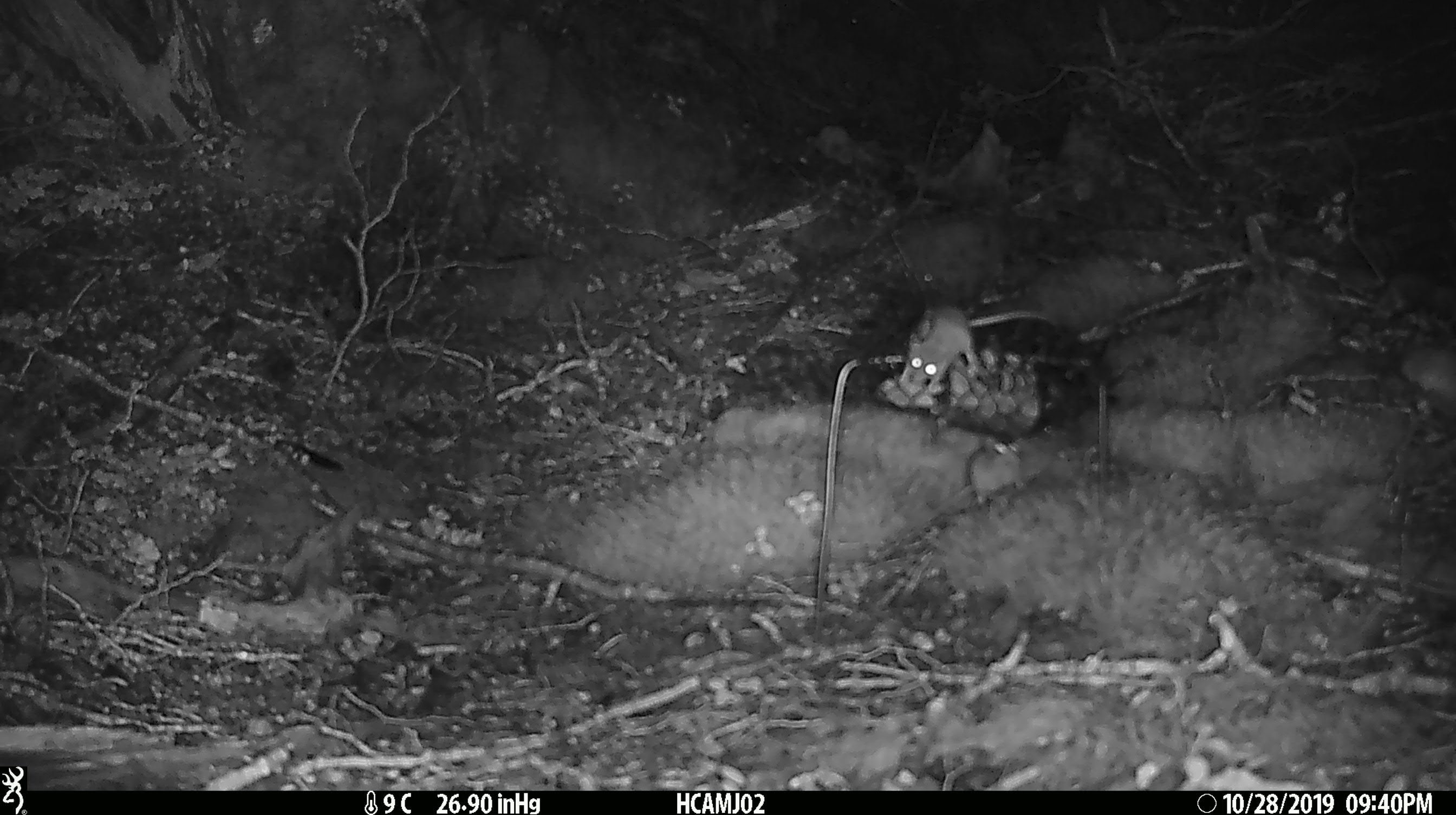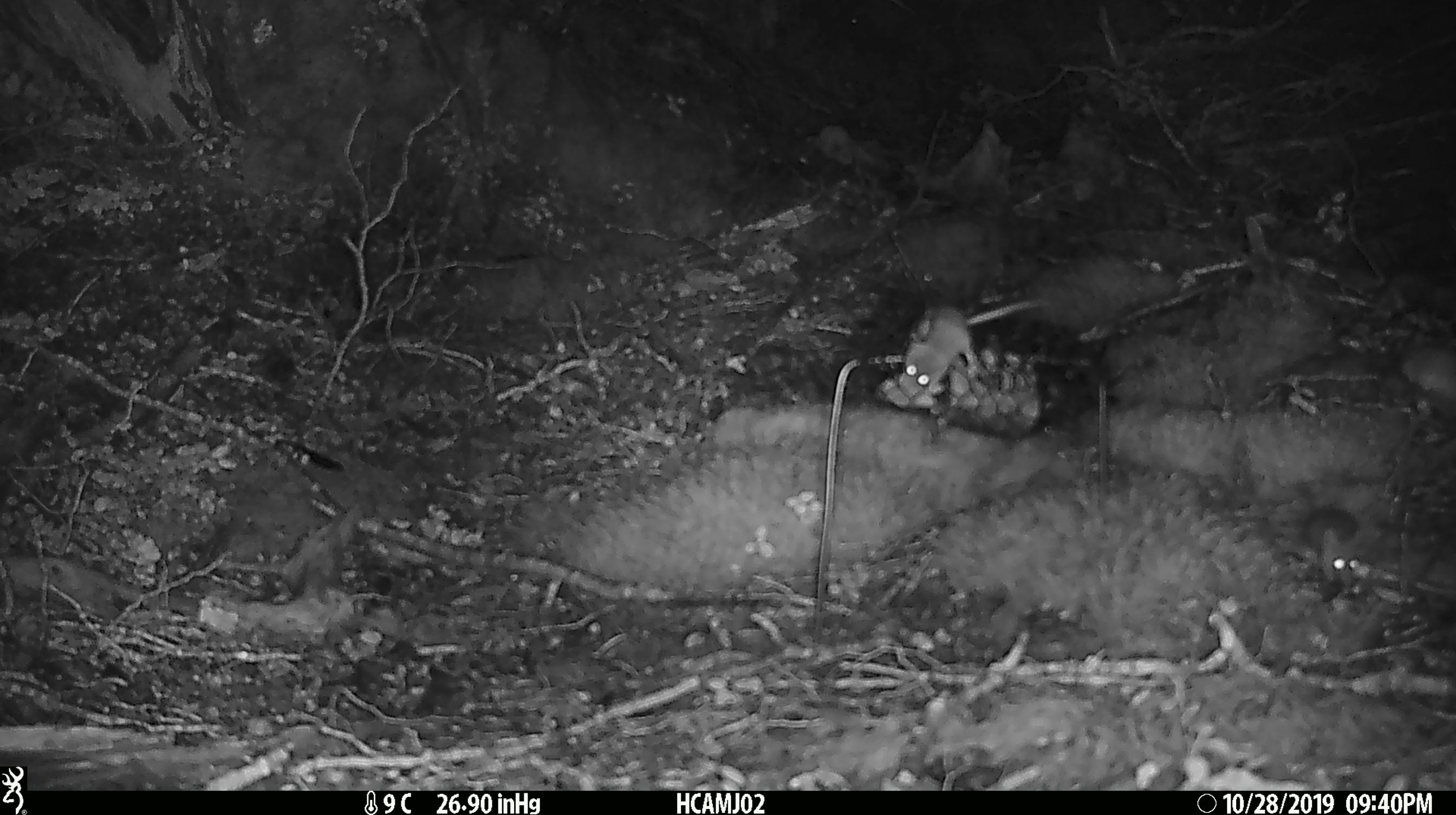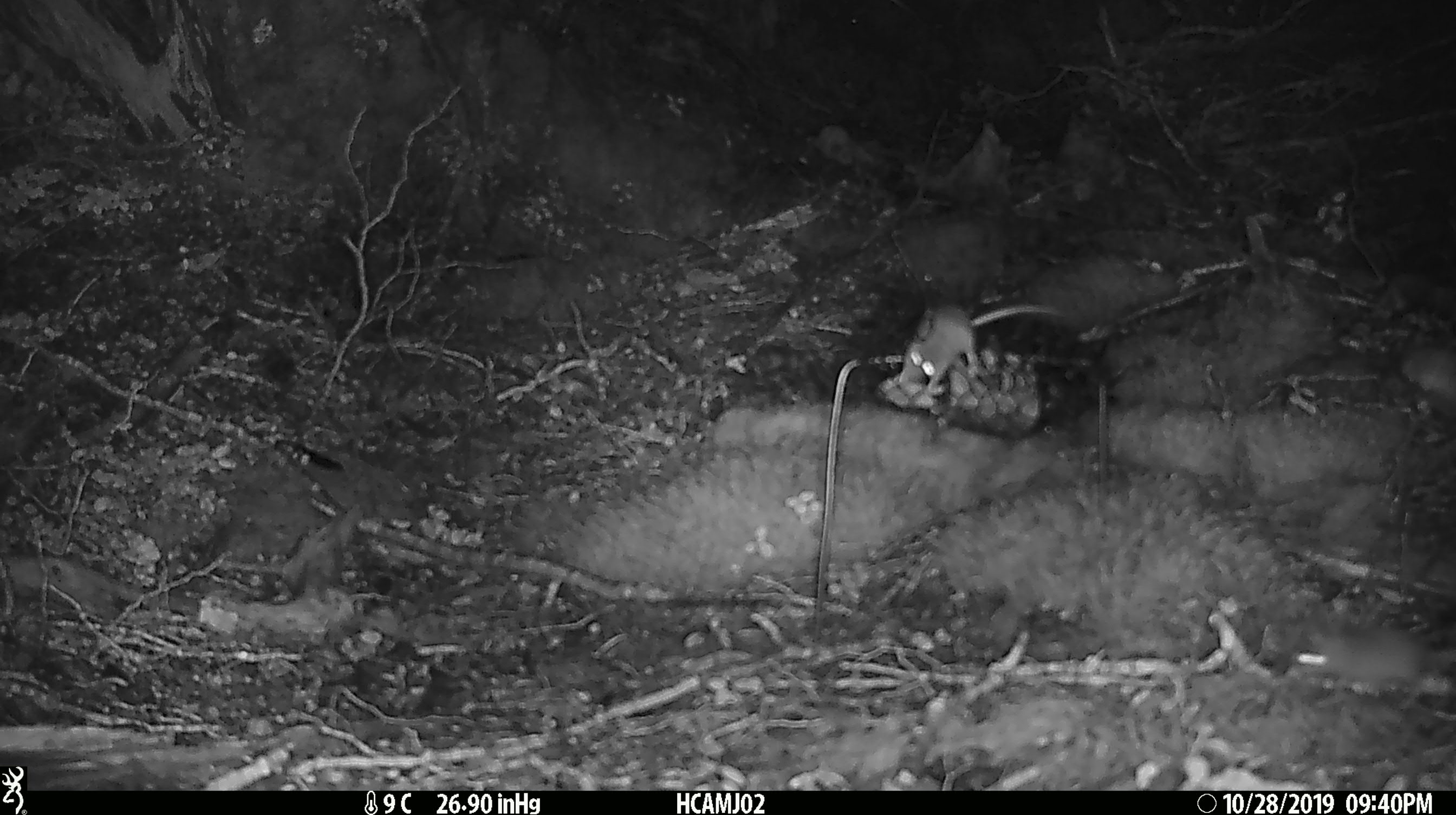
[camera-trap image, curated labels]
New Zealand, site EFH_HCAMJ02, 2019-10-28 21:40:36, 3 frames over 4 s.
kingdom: Animalia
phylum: Chordata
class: Mammalia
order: Rodentia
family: Muridae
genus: Mus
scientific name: Mus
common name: mouse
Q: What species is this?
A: Mouse (Mus).